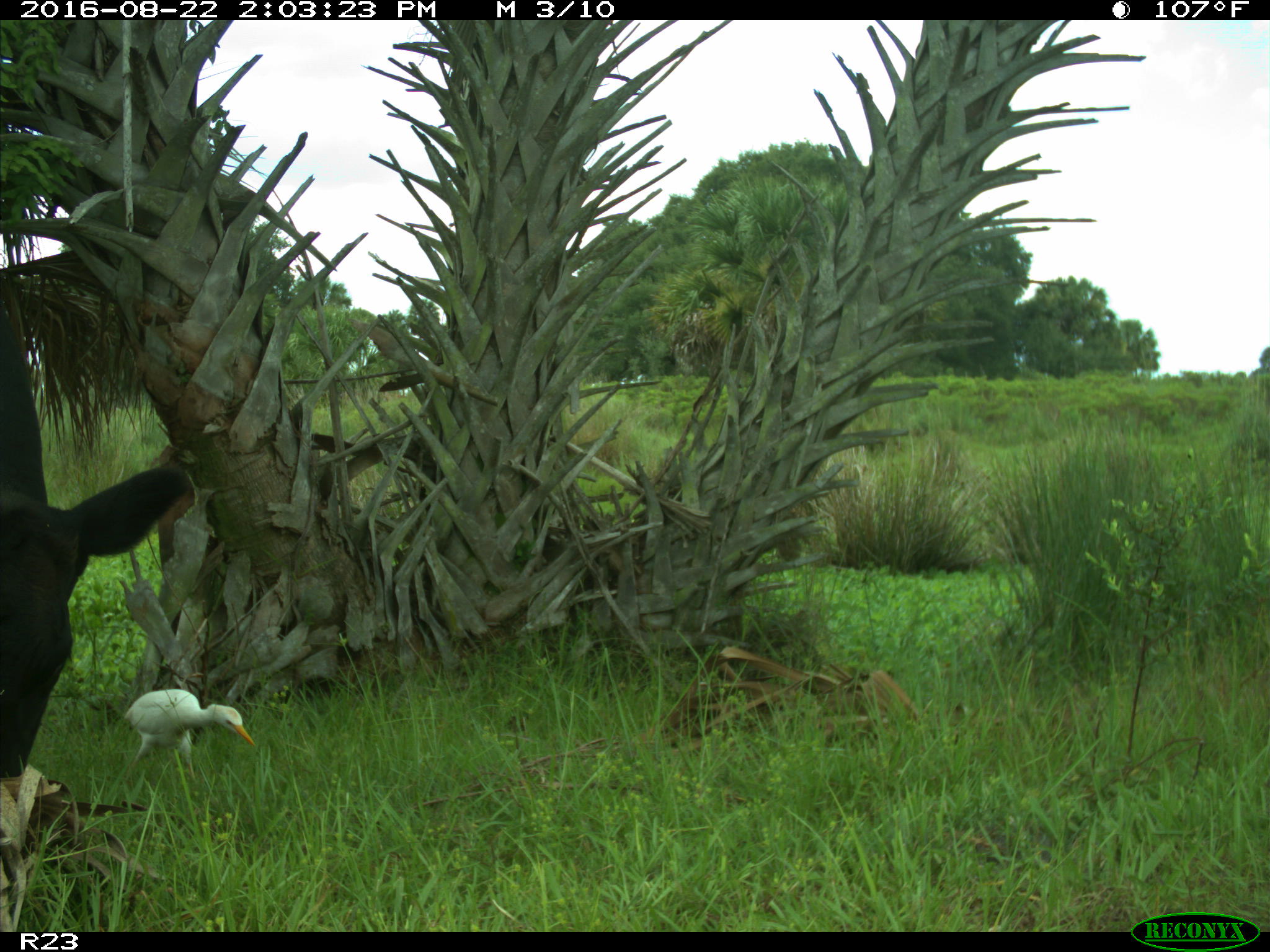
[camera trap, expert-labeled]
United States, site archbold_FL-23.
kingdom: Animalia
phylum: Chordata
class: Mammalia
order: Artiodactyla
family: Bovidae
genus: Bos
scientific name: Bos taurus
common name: domestic cow